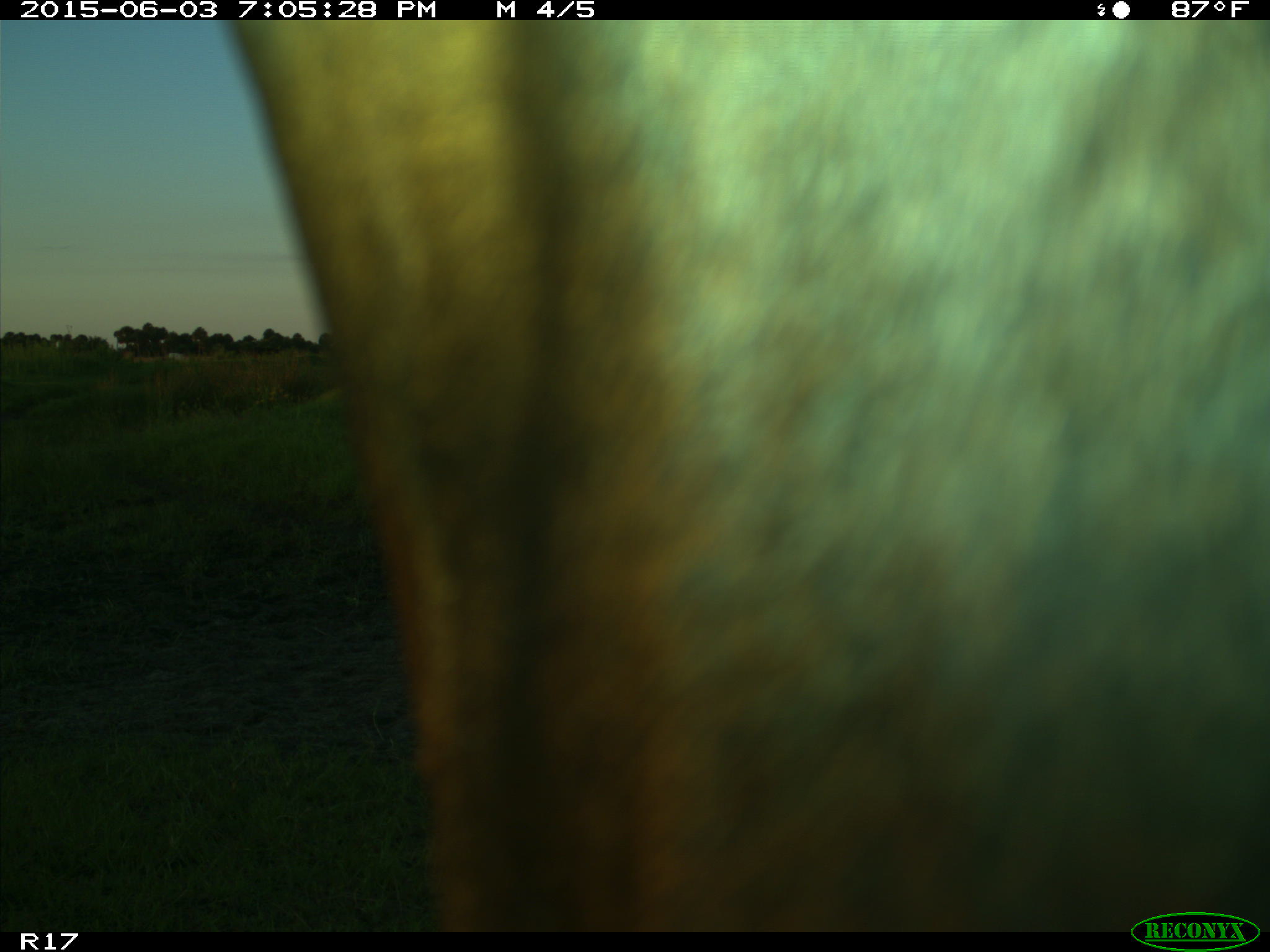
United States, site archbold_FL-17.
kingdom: Animalia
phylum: Chordata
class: Mammalia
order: Artiodactyla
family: Bovidae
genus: Bos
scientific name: Bos taurus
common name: domestic cow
Bos taurus (domestic cow).